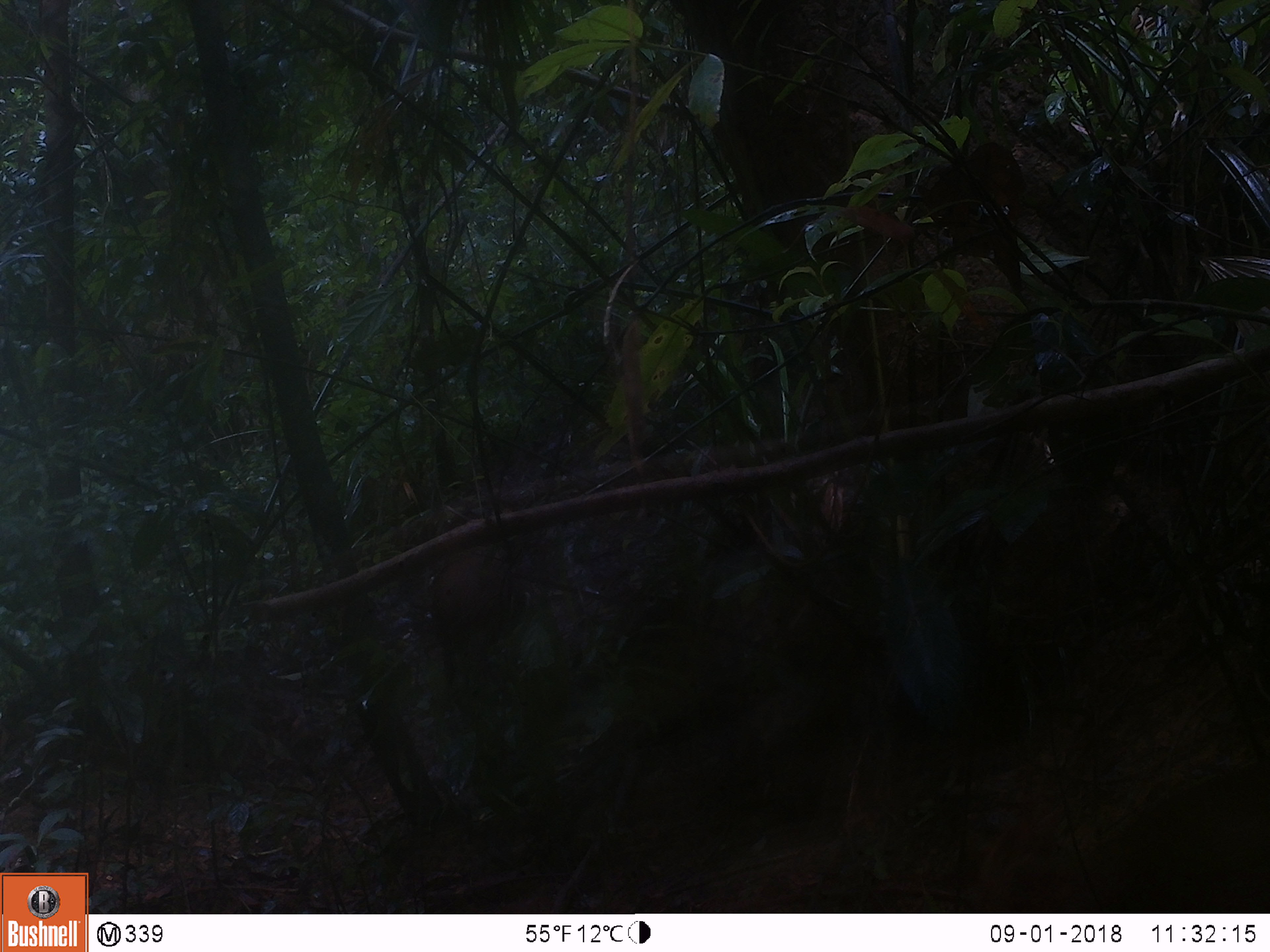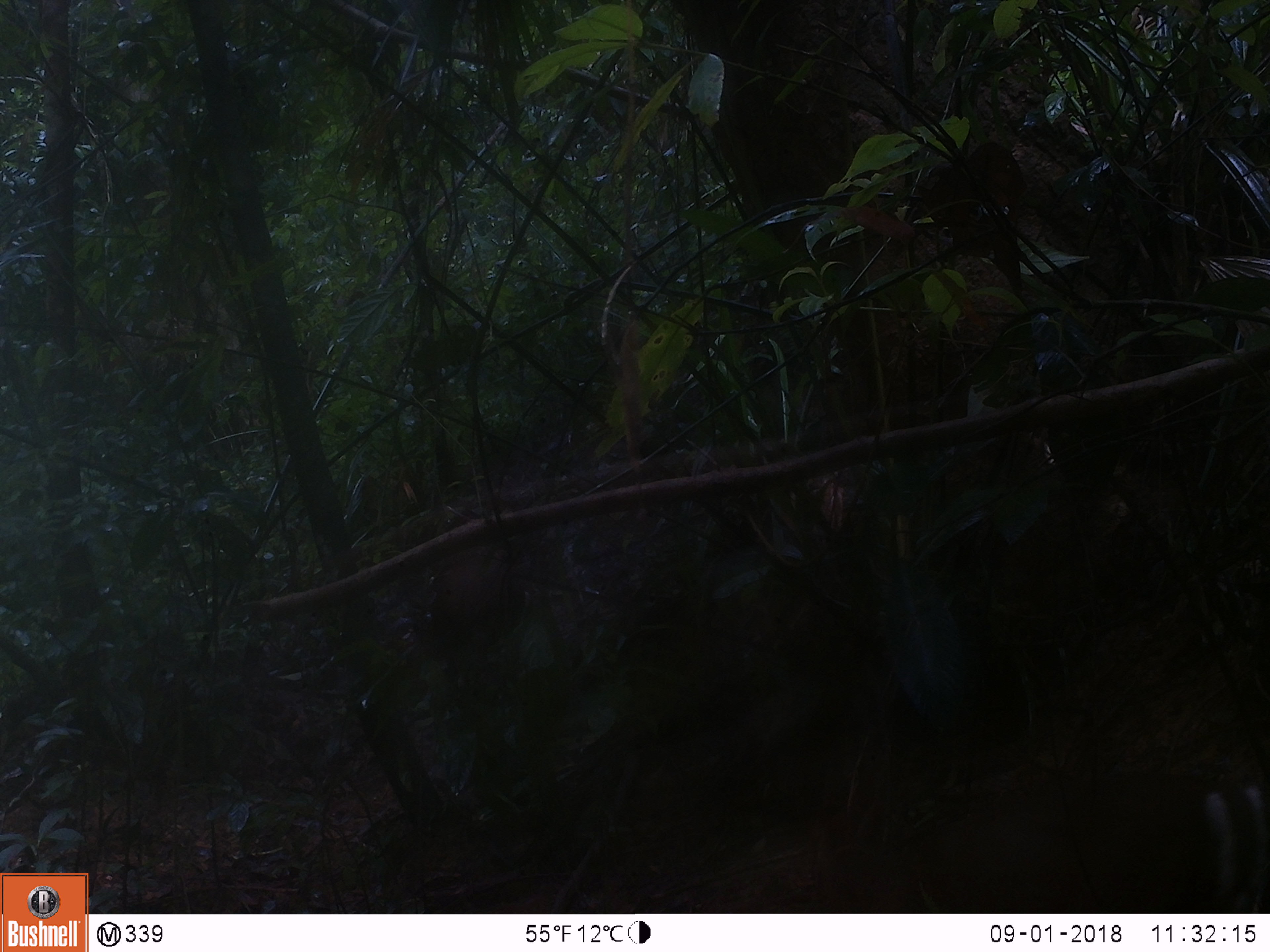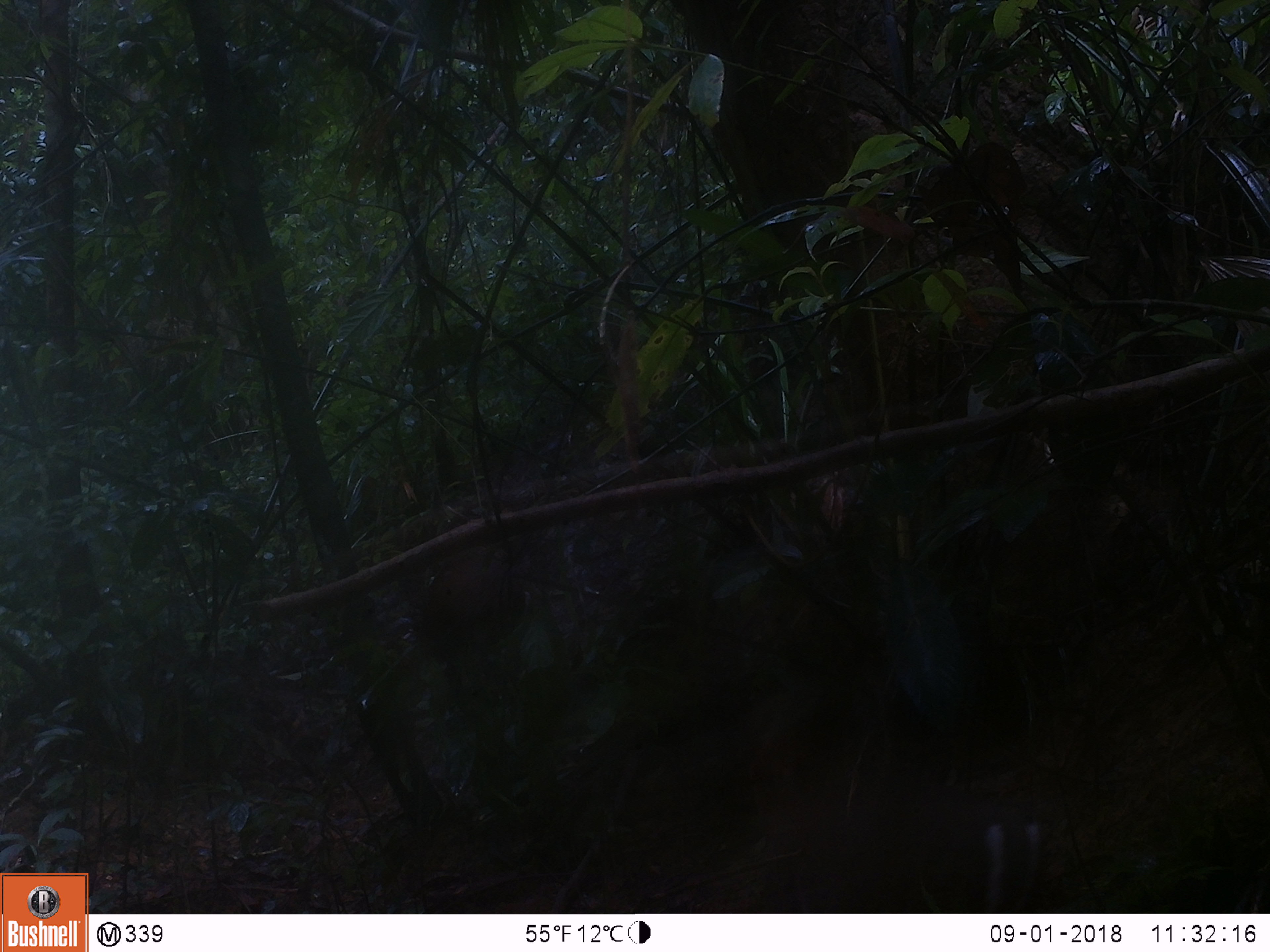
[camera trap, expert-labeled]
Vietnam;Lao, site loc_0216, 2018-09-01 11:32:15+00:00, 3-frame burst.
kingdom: Animalia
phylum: Chordata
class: Mammalia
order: Artiodactyla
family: Cervidae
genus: Muntiacus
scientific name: Muntiacus rooseveltorum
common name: roosevelt's muntjac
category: roosevelts muntjac group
Roosevelts muntjac group (roosevelt's muntjac) (Muntiacus rooseveltorum). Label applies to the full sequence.